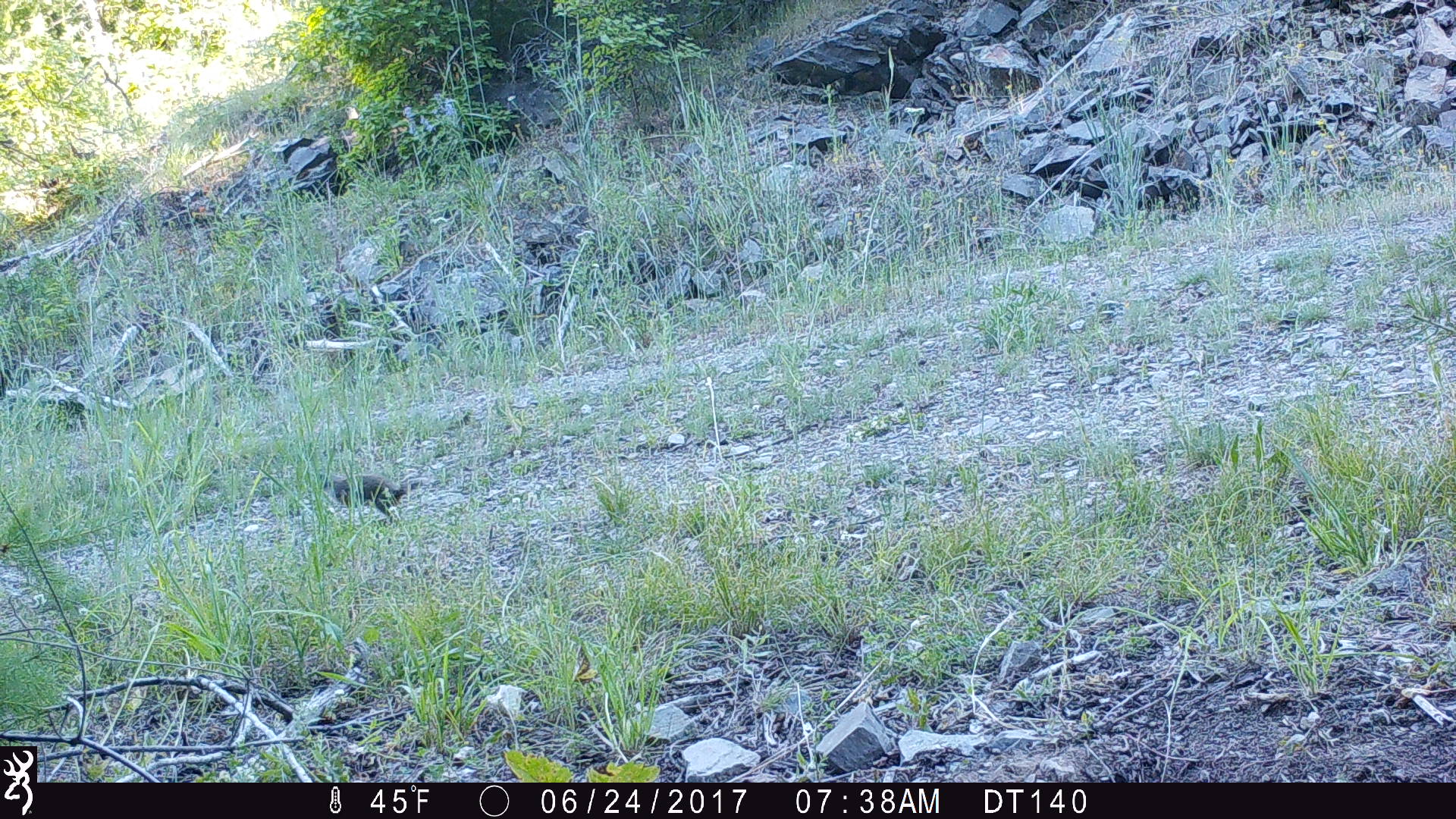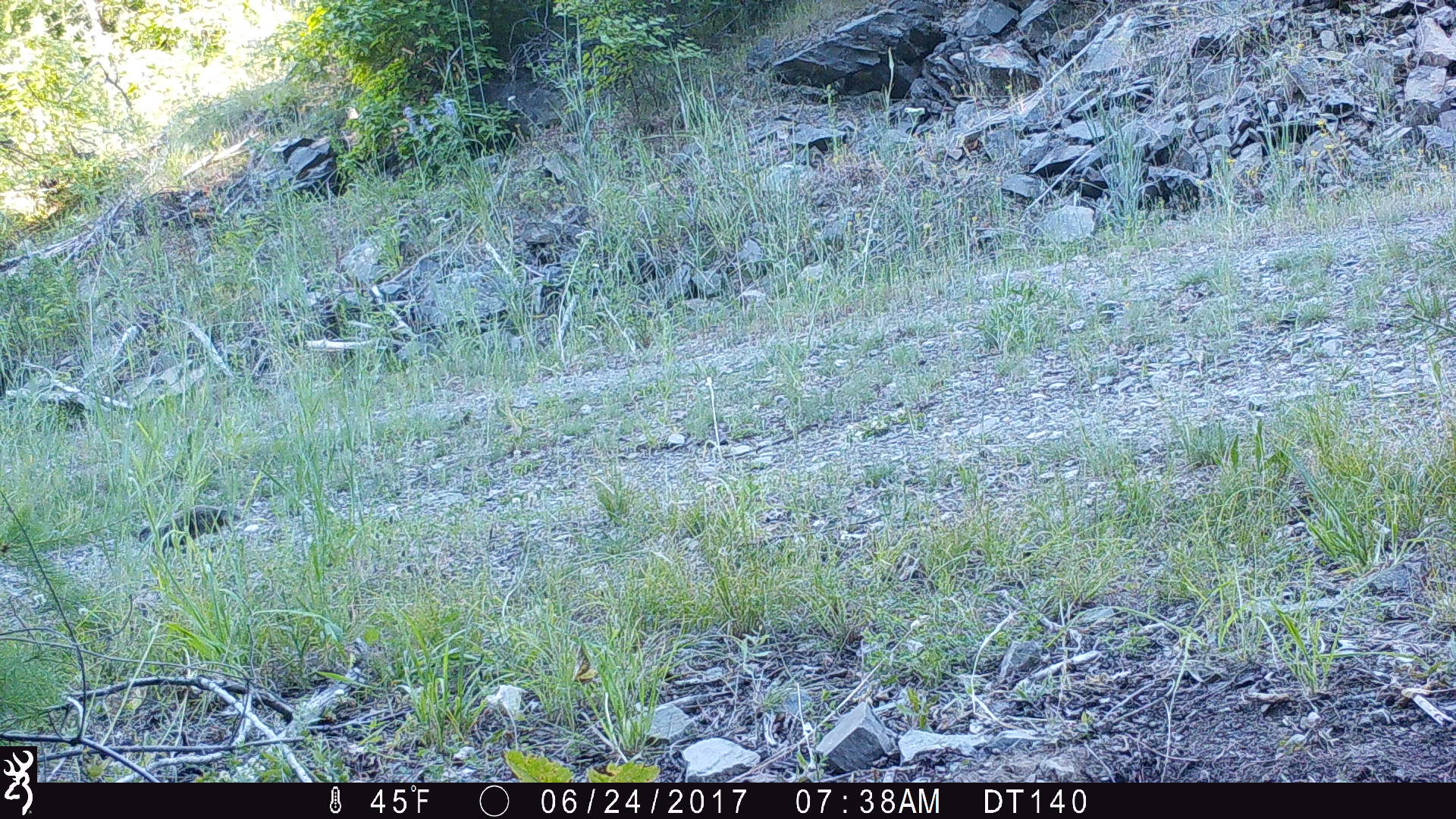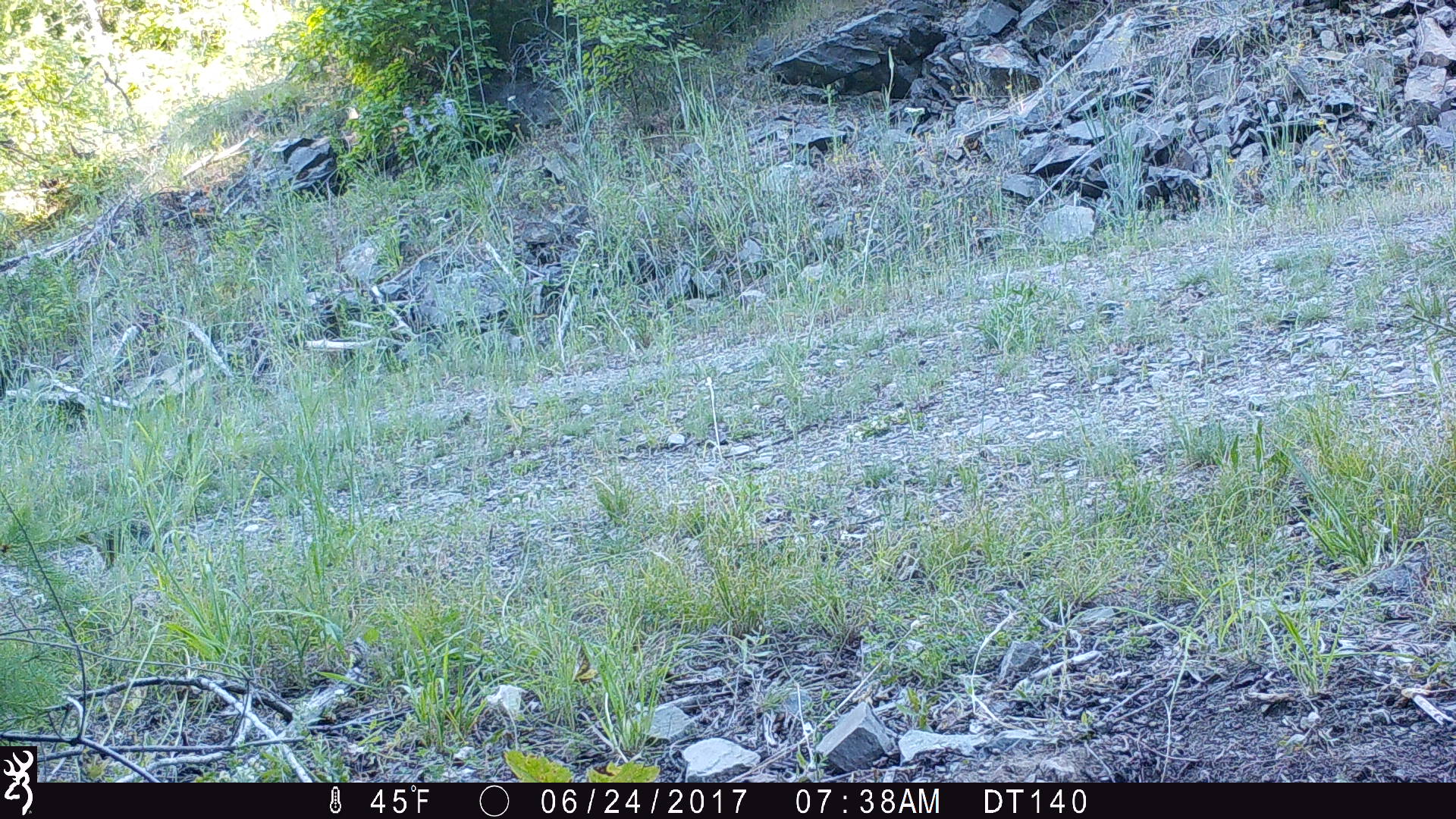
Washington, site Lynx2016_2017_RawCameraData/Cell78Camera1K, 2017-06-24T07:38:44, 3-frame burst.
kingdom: Animalia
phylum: Chordata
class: Mammalia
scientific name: Mammalia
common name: small mammal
Small mammal (Mammalia). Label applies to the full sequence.